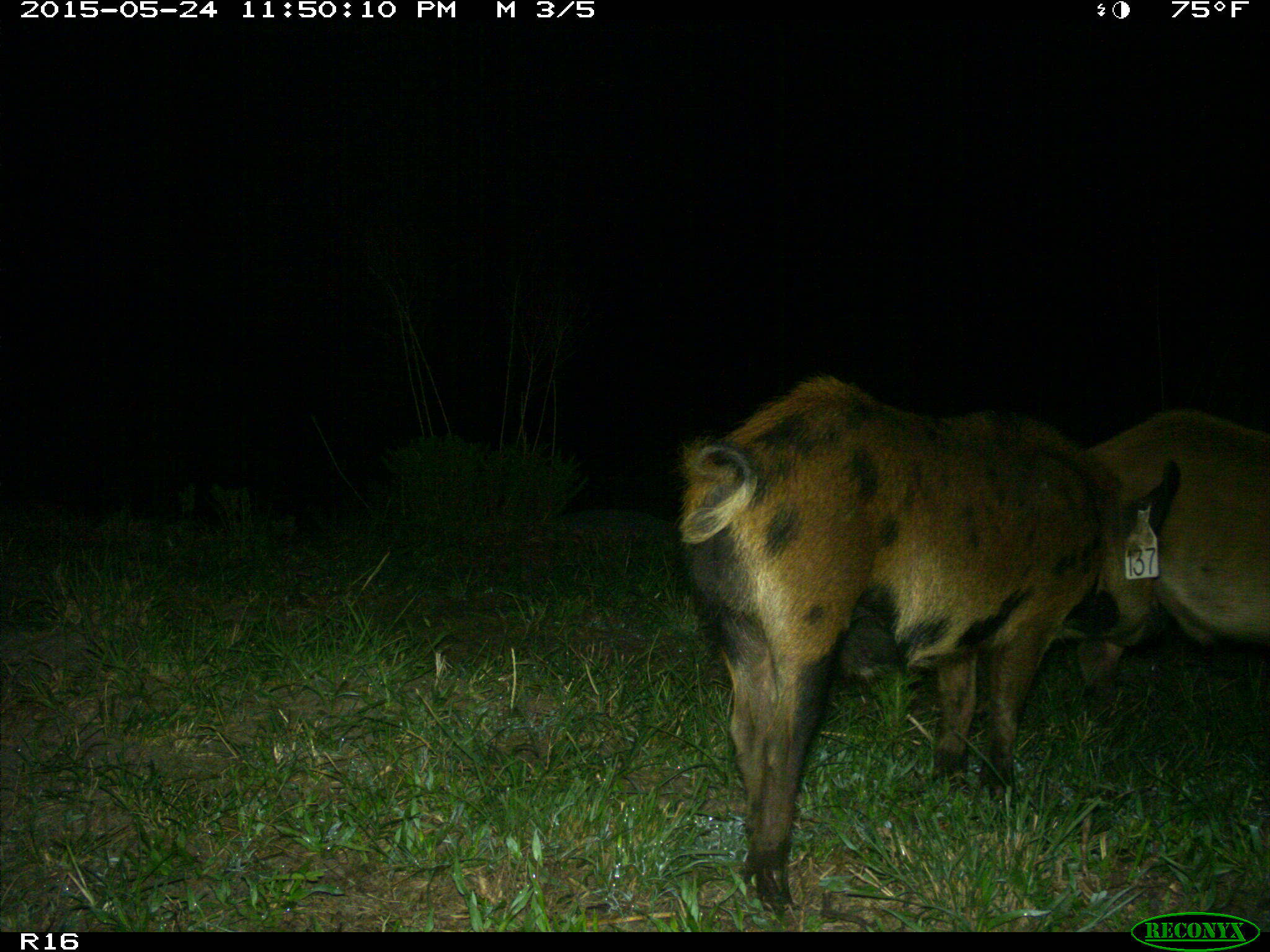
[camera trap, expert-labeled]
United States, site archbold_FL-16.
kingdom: Animalia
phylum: Chordata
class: Mammalia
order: Artiodactyla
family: Suidae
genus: Sus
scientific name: Sus scrofa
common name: wild boar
Sus scrofa (wild boar).